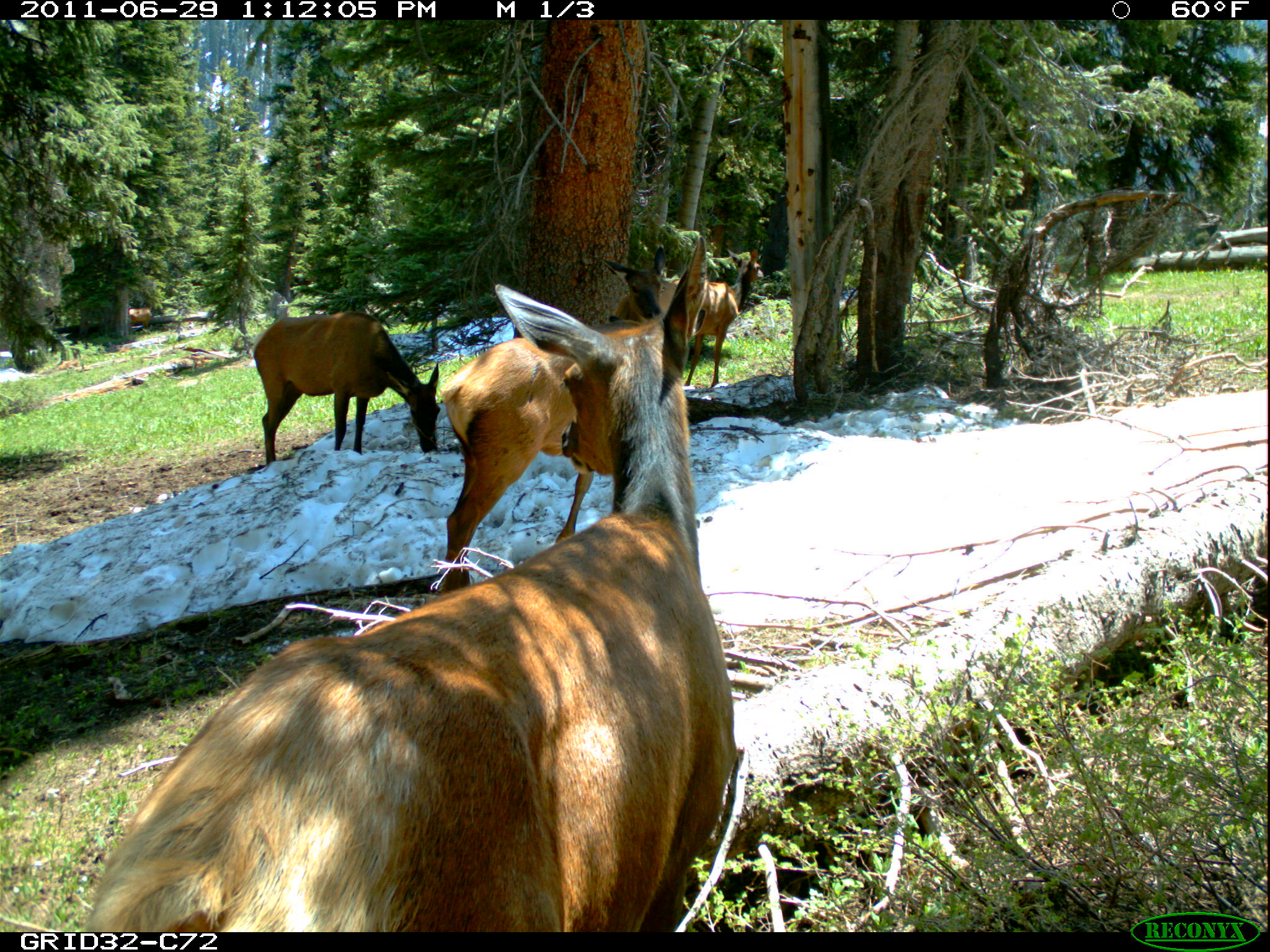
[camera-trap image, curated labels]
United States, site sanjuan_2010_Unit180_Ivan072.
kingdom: Animalia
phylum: Chordata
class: Mammalia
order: Artiodactyla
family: Cervidae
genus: Cervus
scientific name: Cervus elaphus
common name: red deer